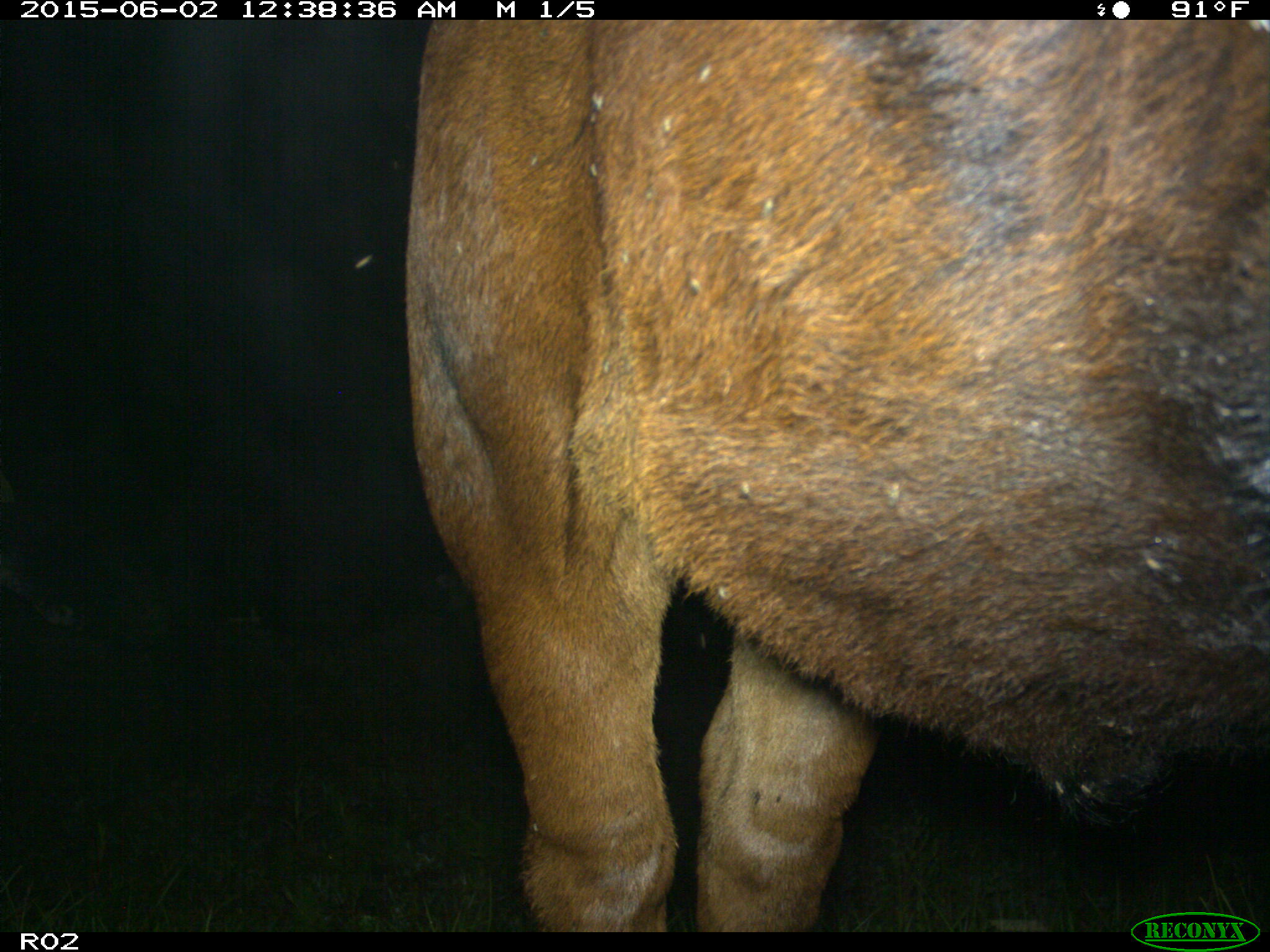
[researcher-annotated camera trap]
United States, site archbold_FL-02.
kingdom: Animalia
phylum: Chordata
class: Mammalia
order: Artiodactyla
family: Bovidae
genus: Bos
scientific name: Bos taurus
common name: domestic cow